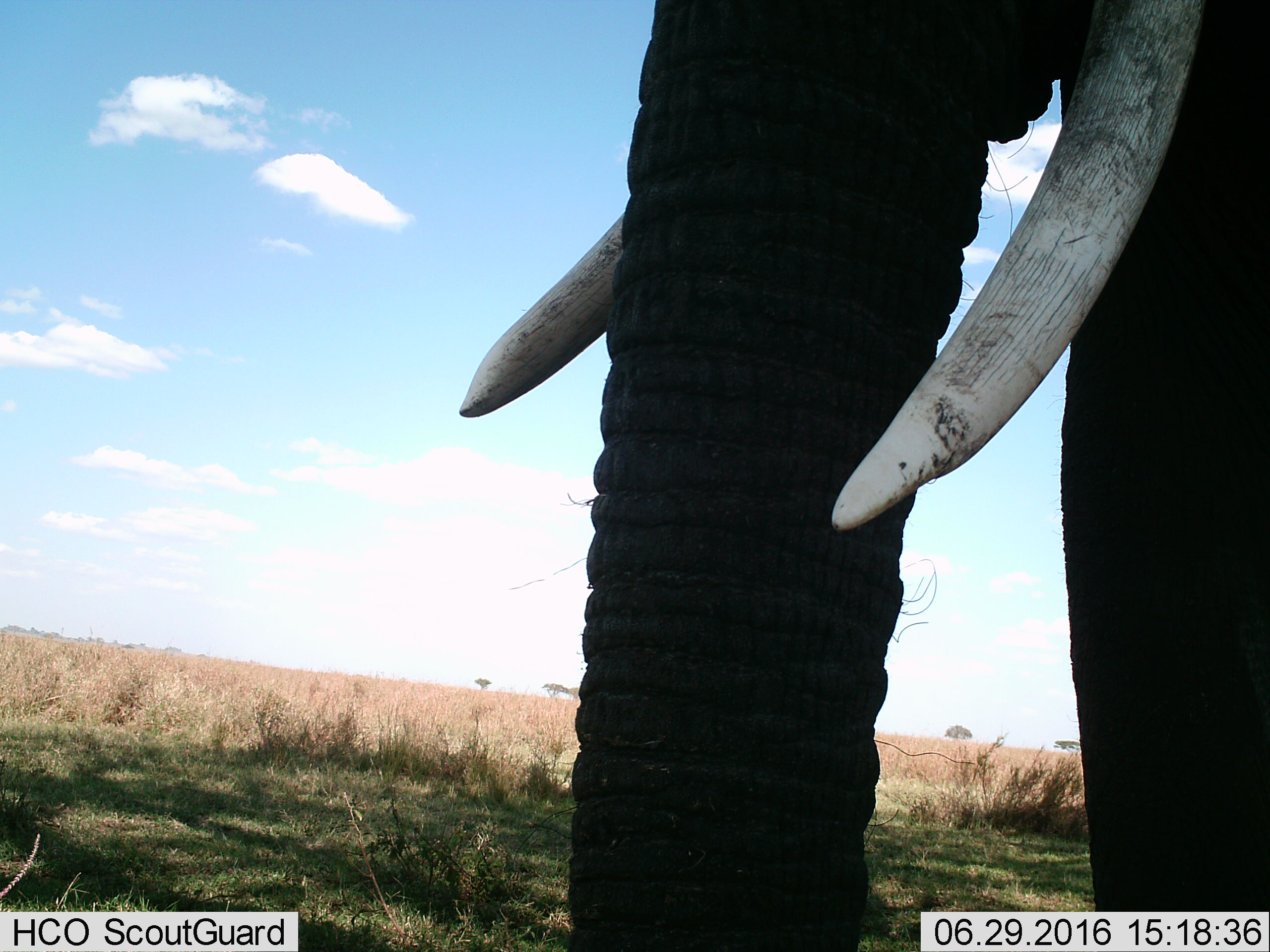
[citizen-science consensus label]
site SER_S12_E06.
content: unidentified animal